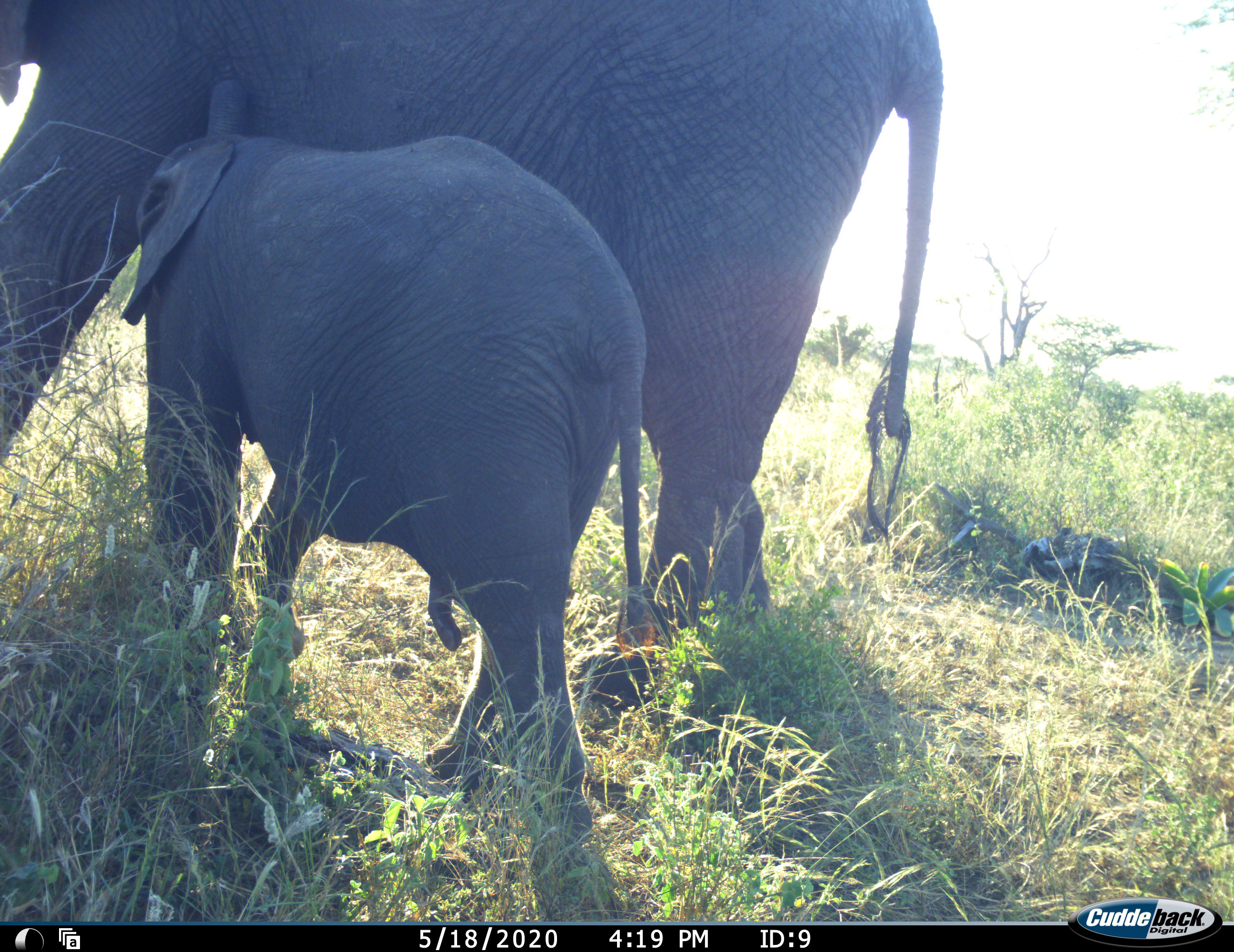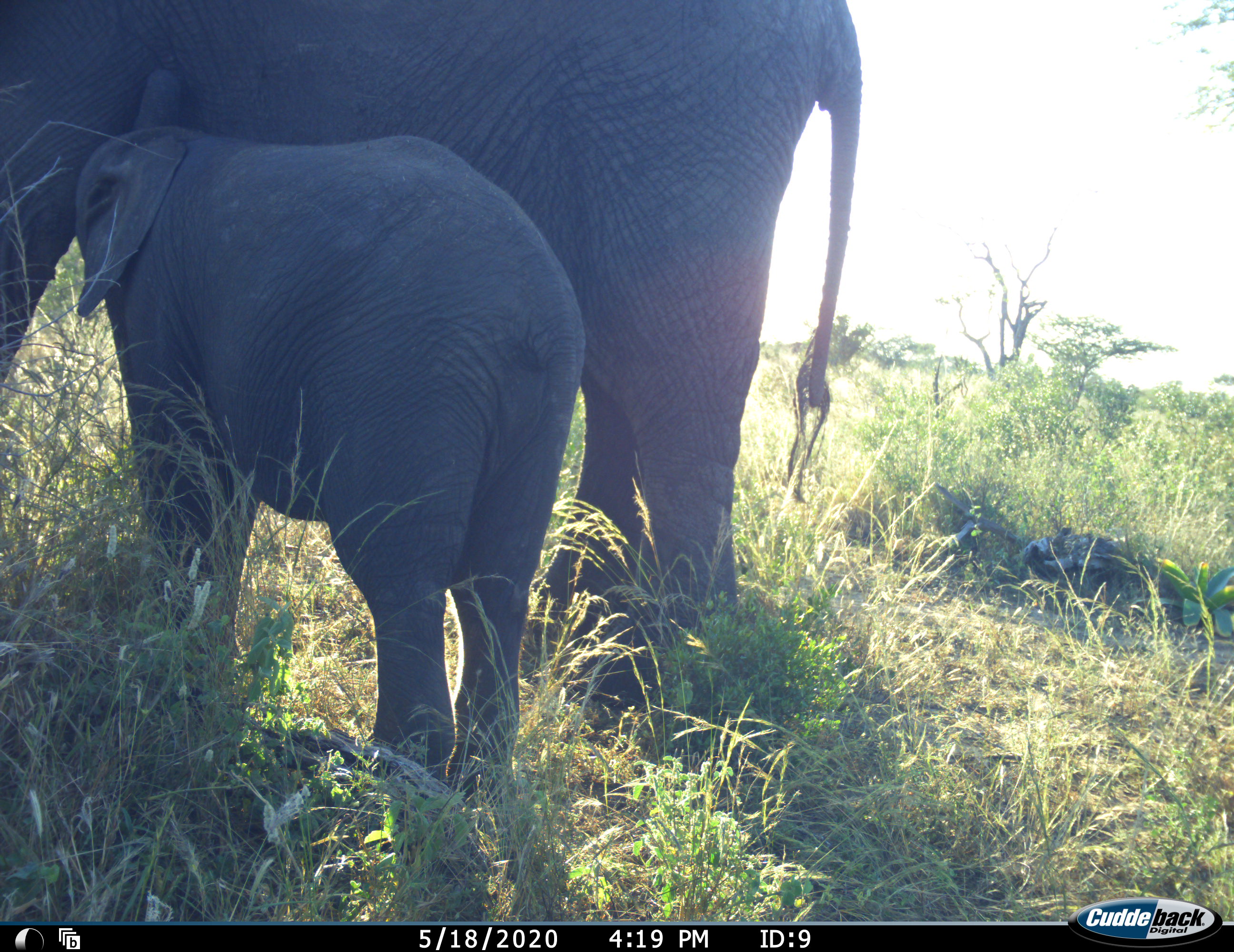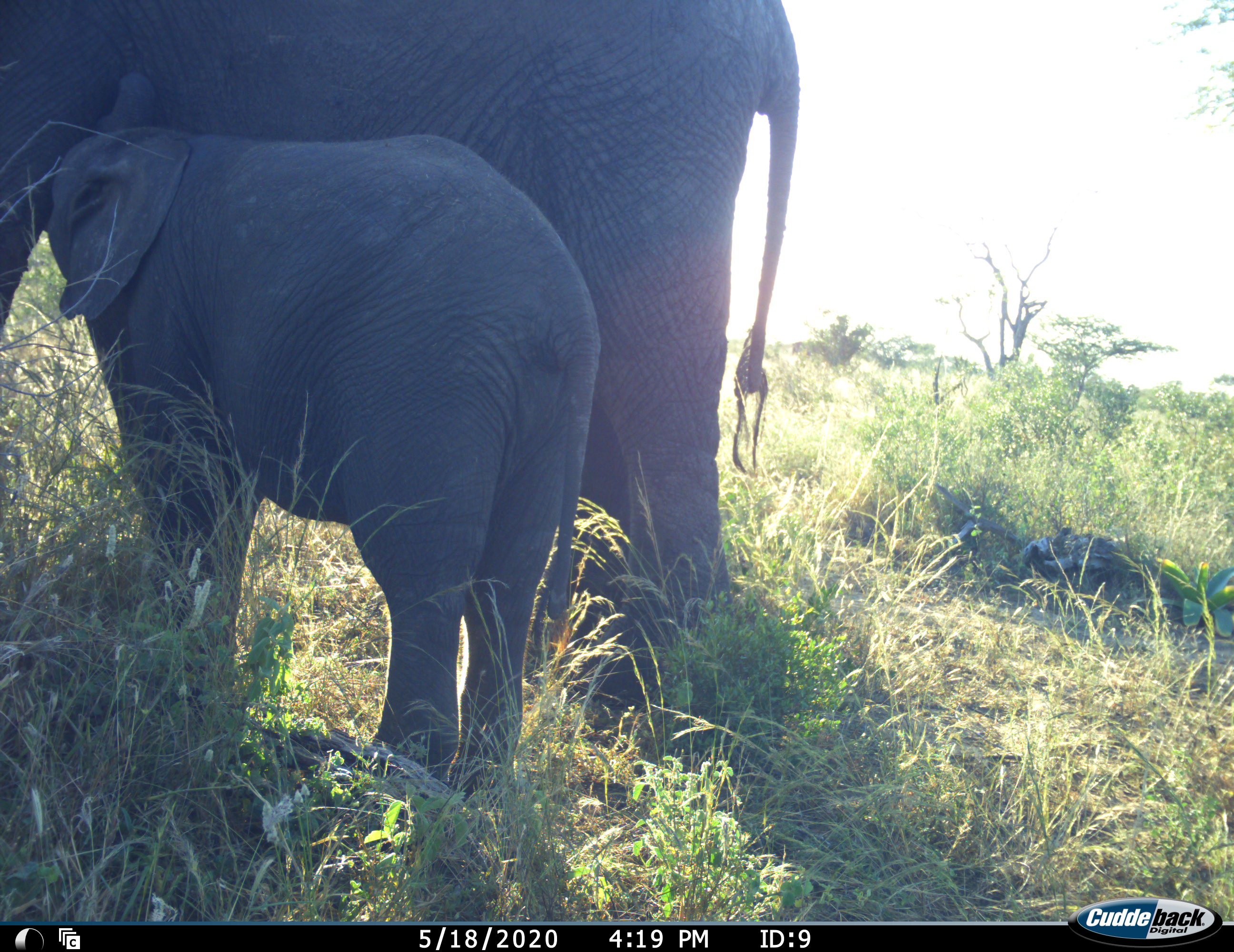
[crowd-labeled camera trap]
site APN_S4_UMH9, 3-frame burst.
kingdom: Animalia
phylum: Chordata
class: Mammalia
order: Proboscidea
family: Elephantidae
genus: Loxodonta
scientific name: Loxodonta africana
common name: african bush elephant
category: elephant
Elephant (african bush elephant) (Loxodonta africana), count 2. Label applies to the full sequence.